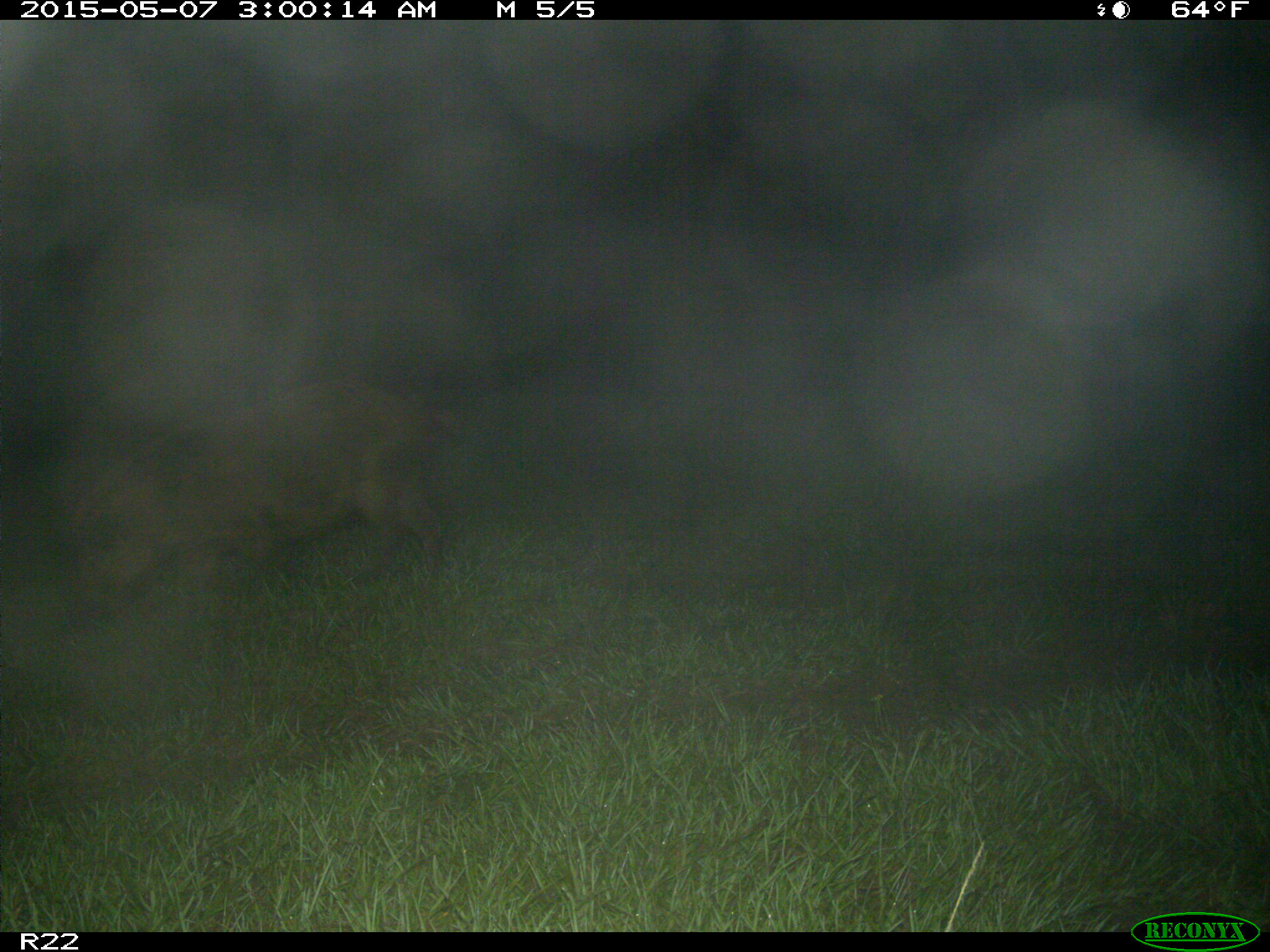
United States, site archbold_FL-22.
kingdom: Animalia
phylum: Chordata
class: Mammalia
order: Artiodactyla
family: Suidae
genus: Sus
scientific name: Sus scrofa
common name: wild boar